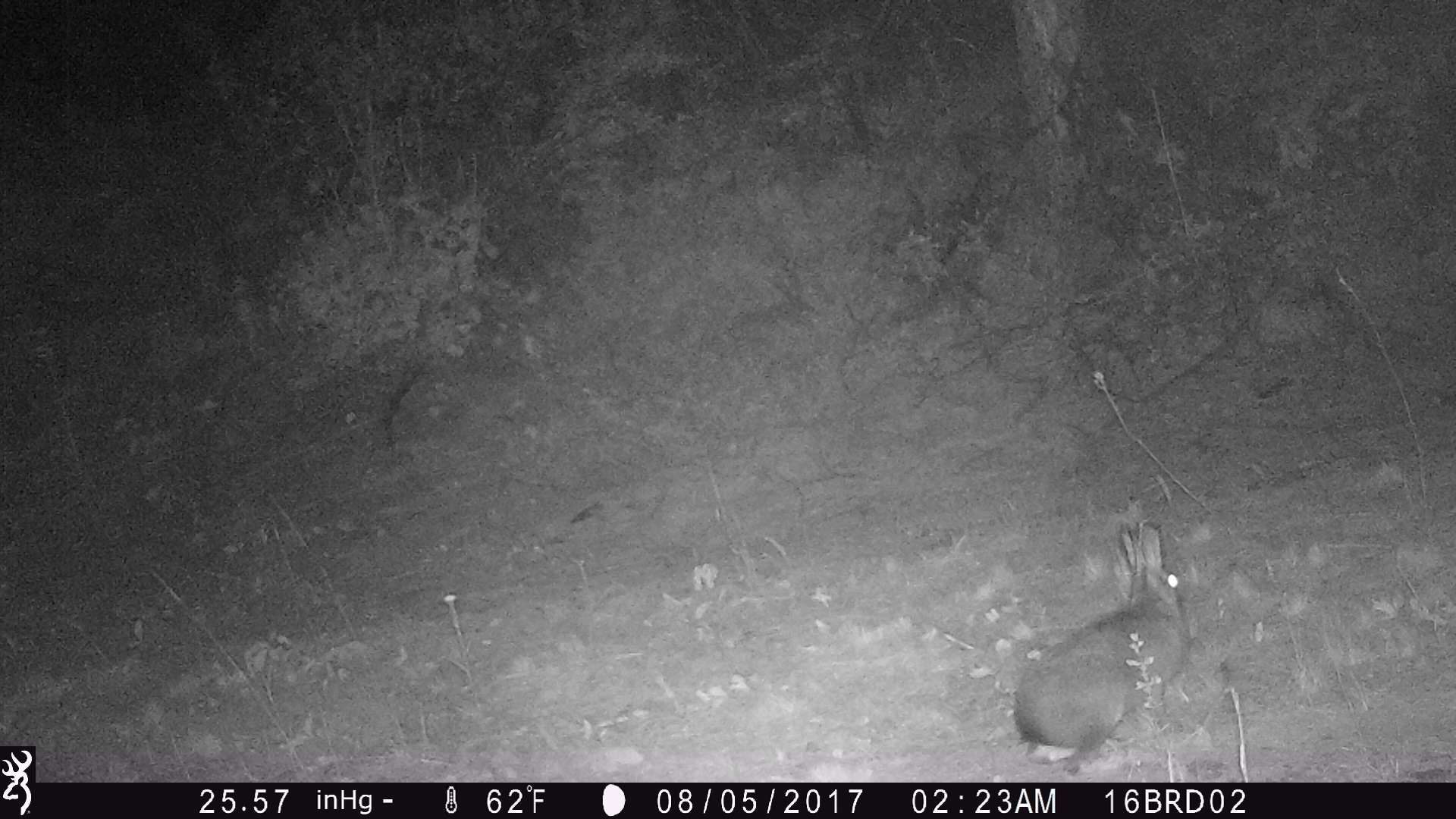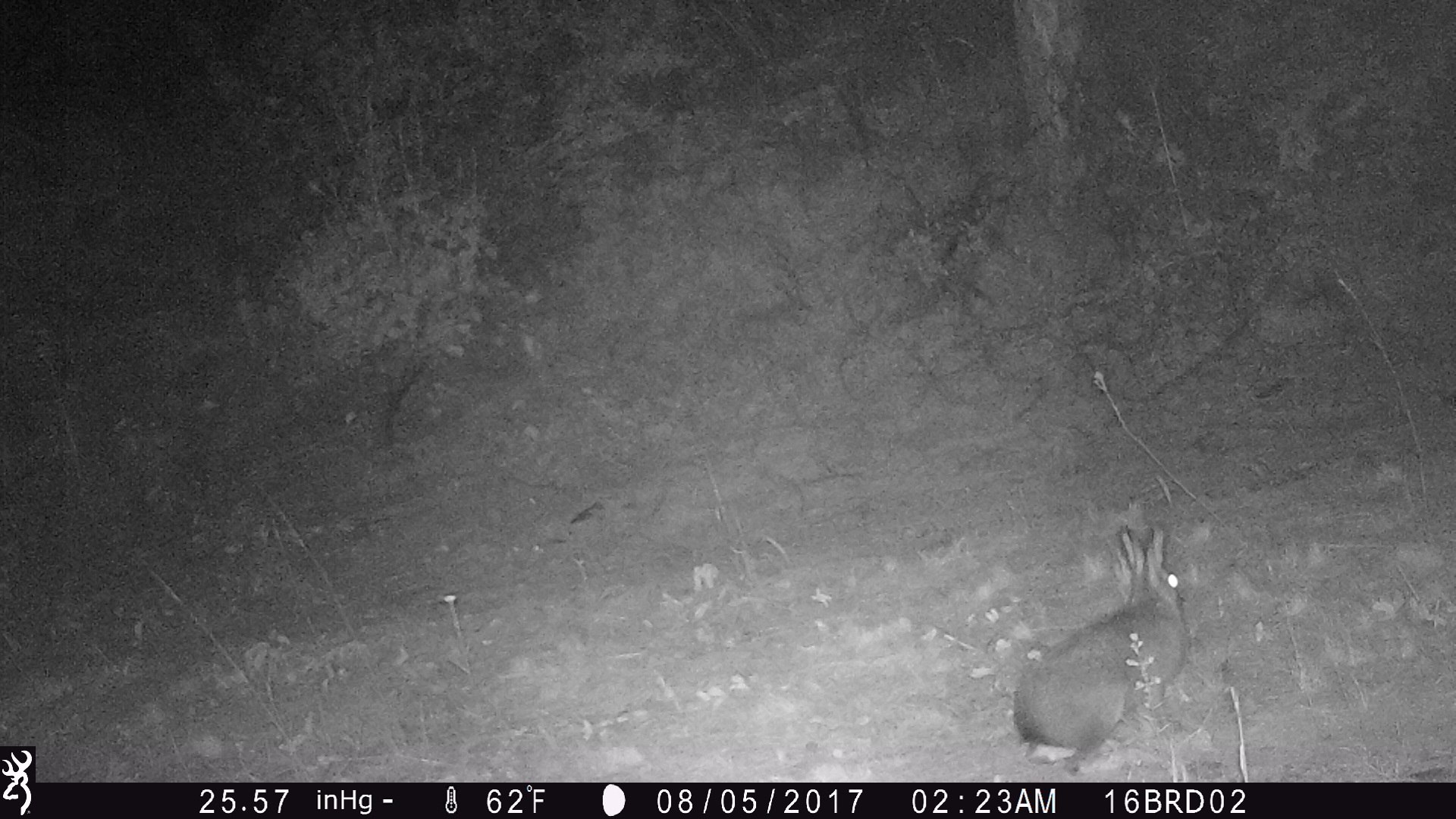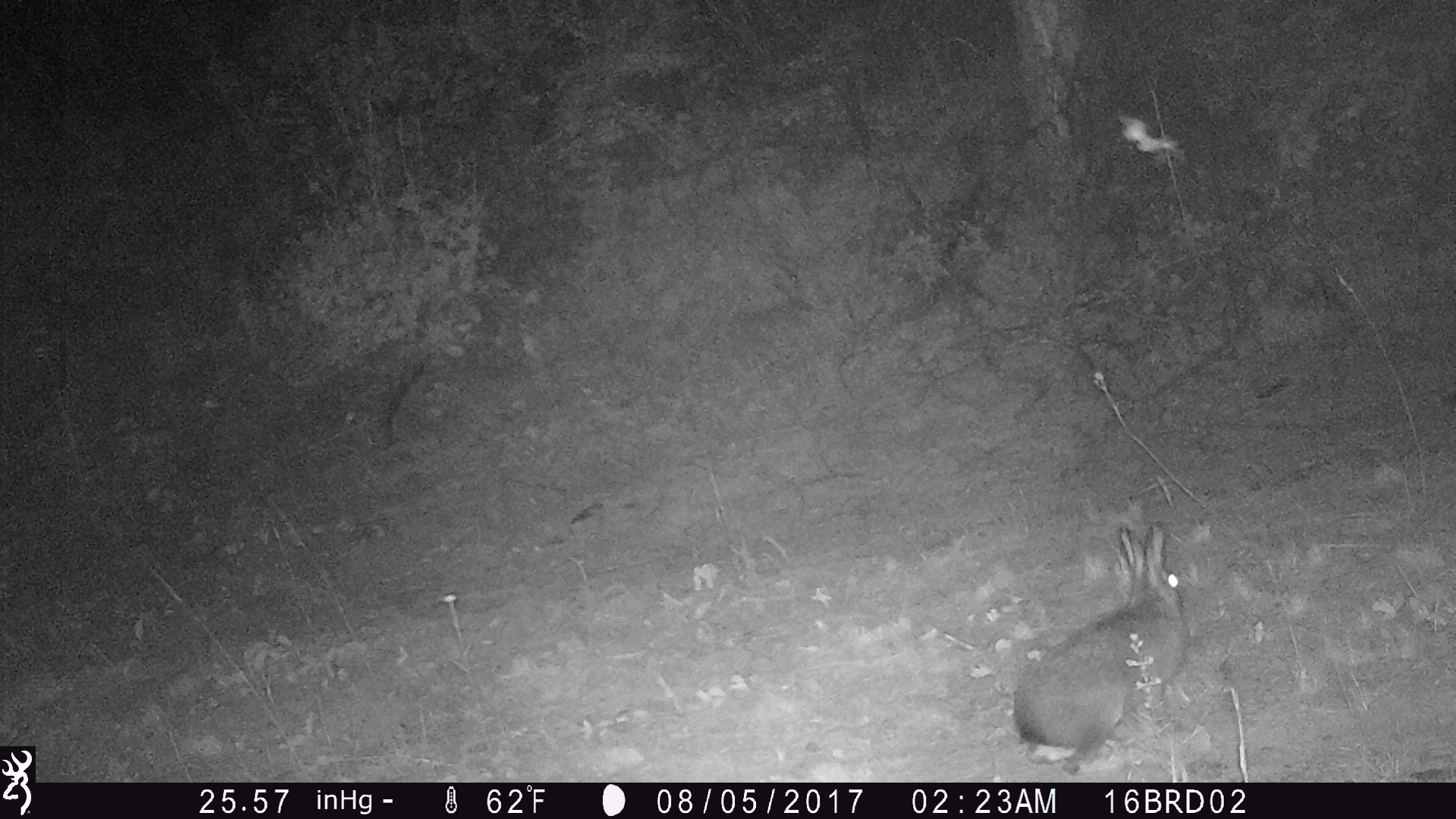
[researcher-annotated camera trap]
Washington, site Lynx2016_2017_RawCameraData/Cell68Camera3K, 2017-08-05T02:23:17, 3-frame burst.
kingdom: Animalia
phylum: Chordata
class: Mammalia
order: Lagomorpha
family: Leporidae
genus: Lepus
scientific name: Lepus americanus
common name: snowshoe hare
Lepus americanus (snowshoe hare). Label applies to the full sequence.